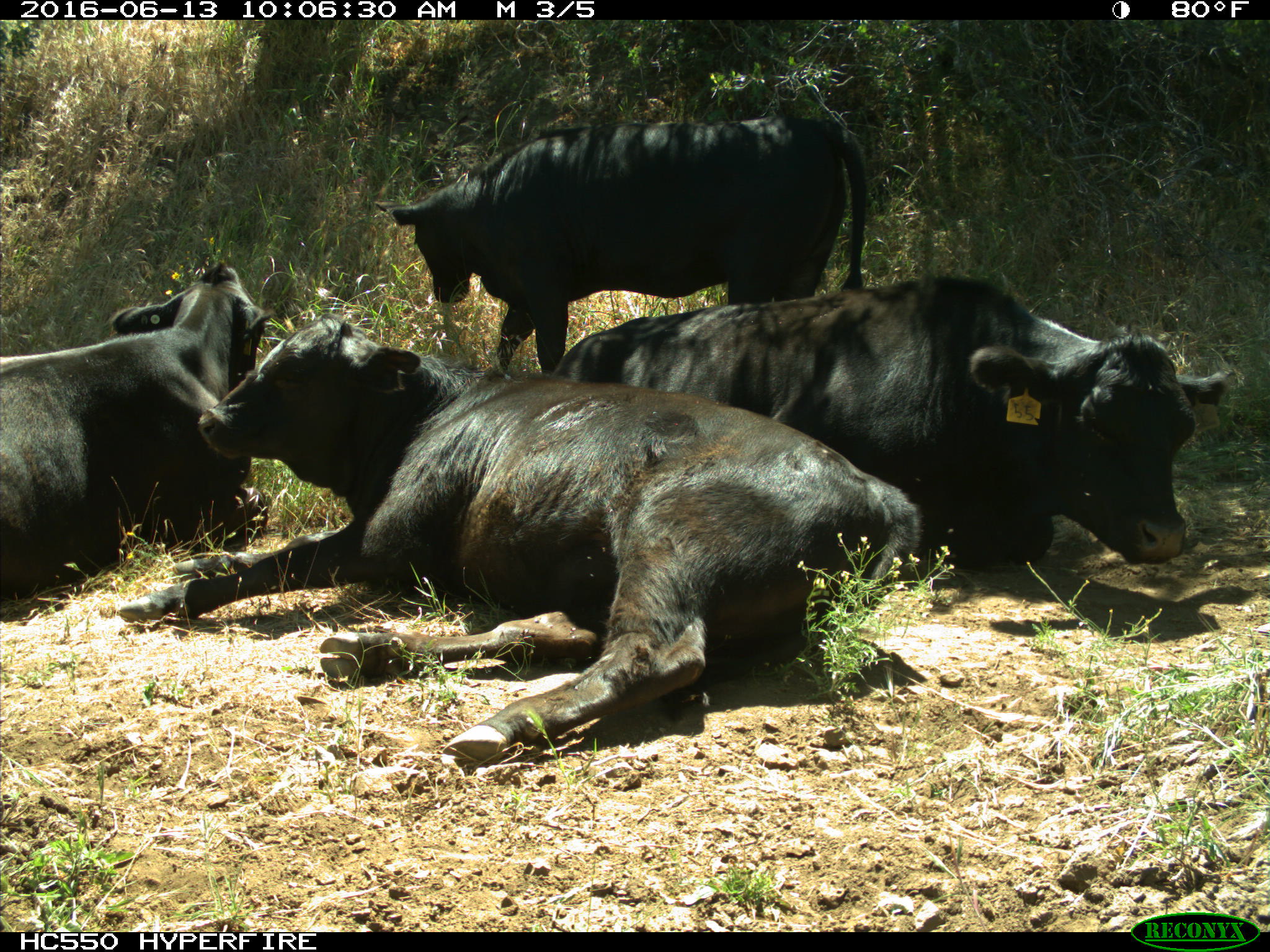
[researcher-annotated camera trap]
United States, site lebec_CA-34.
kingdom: Animalia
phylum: Chordata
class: Mammalia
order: Artiodactyla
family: Bovidae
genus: Bos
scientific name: Bos taurus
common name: domestic cow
Bos taurus (domestic cow).